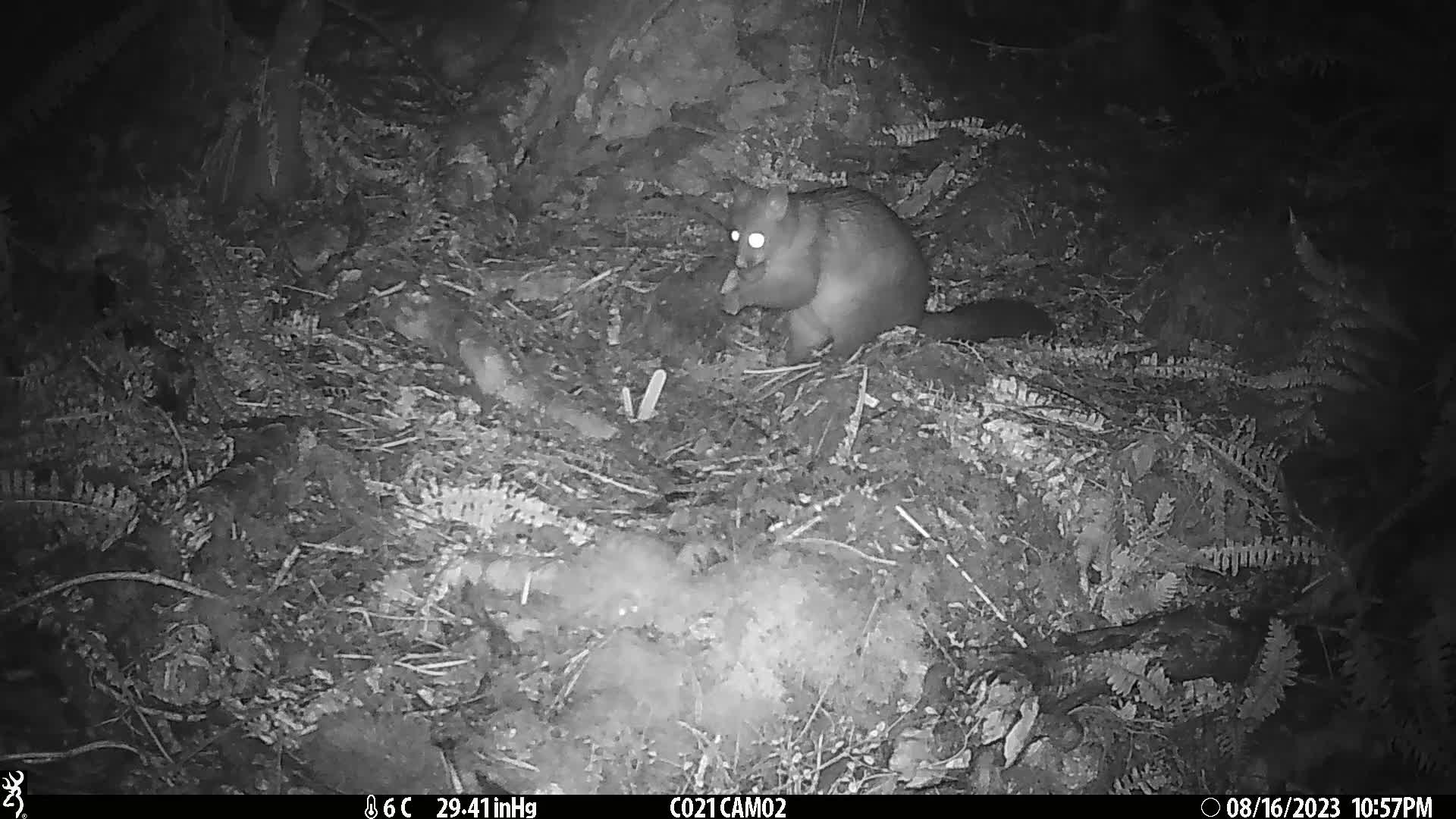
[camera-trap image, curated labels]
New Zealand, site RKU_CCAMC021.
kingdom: Animalia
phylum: Chordata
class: Mammalia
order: Diprotodontia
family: Phalangeridae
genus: Trichosurus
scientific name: Trichosurus vulpecula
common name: common brushtail possum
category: possum